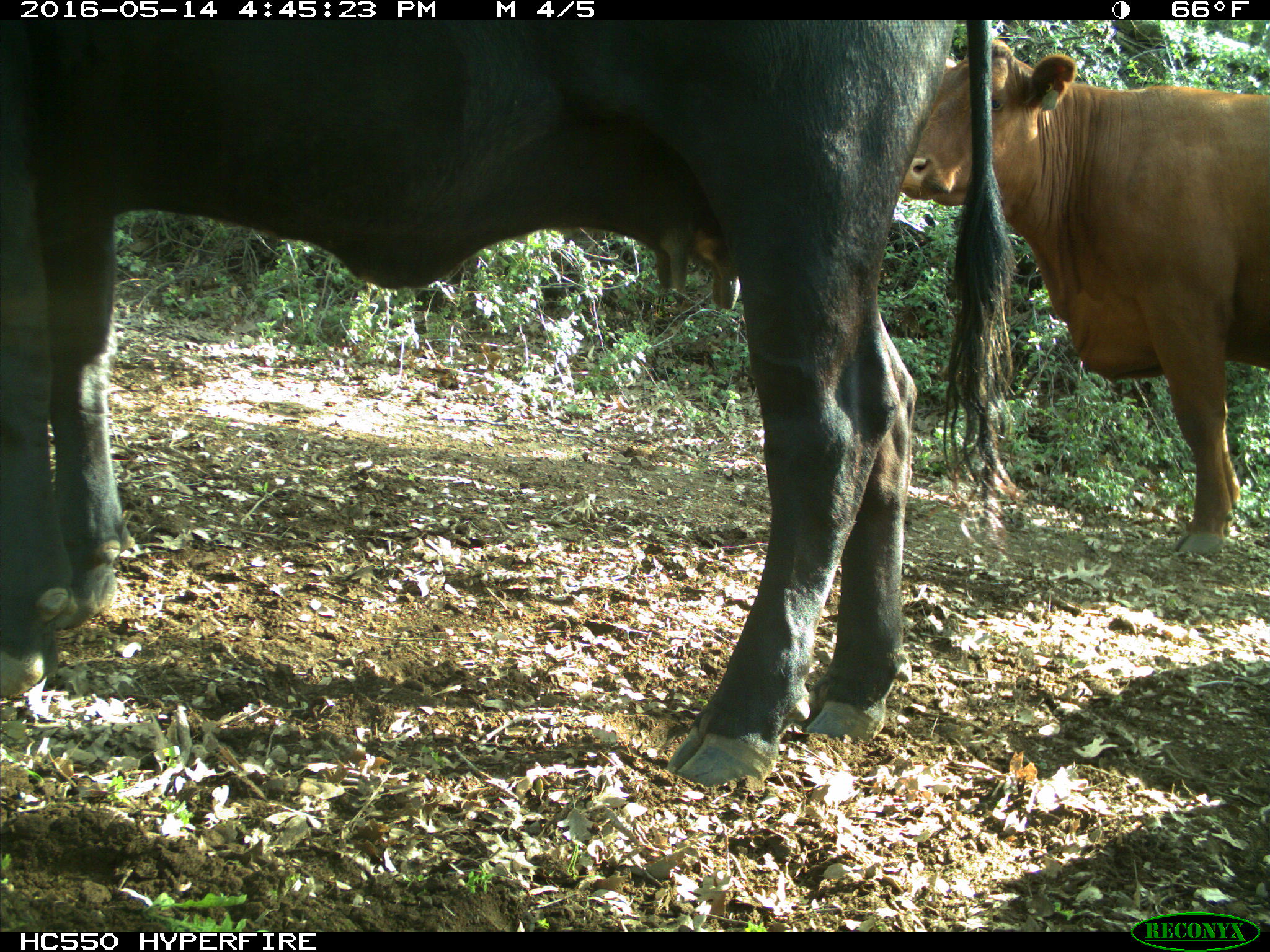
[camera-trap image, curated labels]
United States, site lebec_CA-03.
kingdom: Animalia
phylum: Chordata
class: Mammalia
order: Artiodactyla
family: Bovidae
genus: Bos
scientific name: Bos taurus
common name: domestic cow